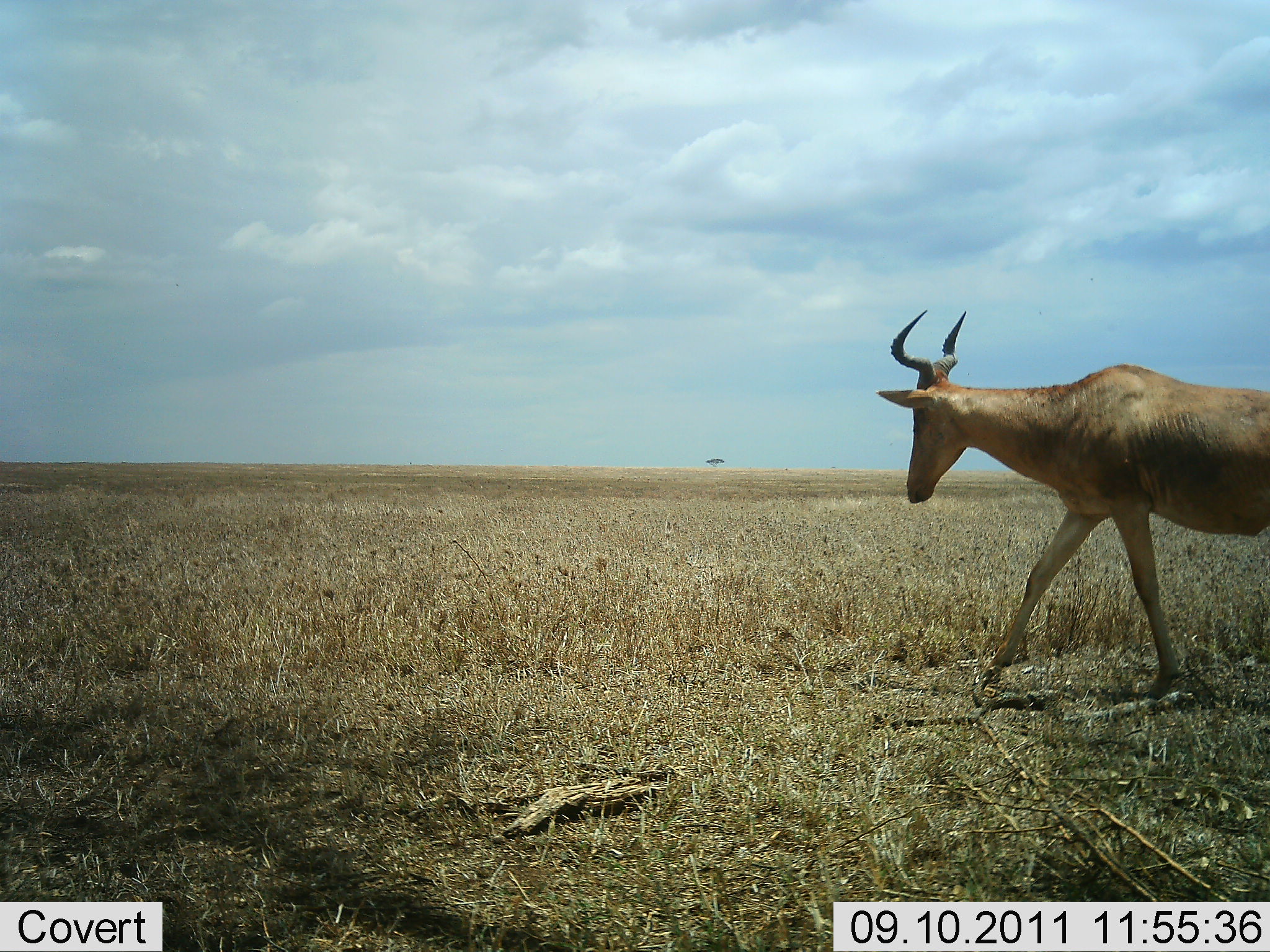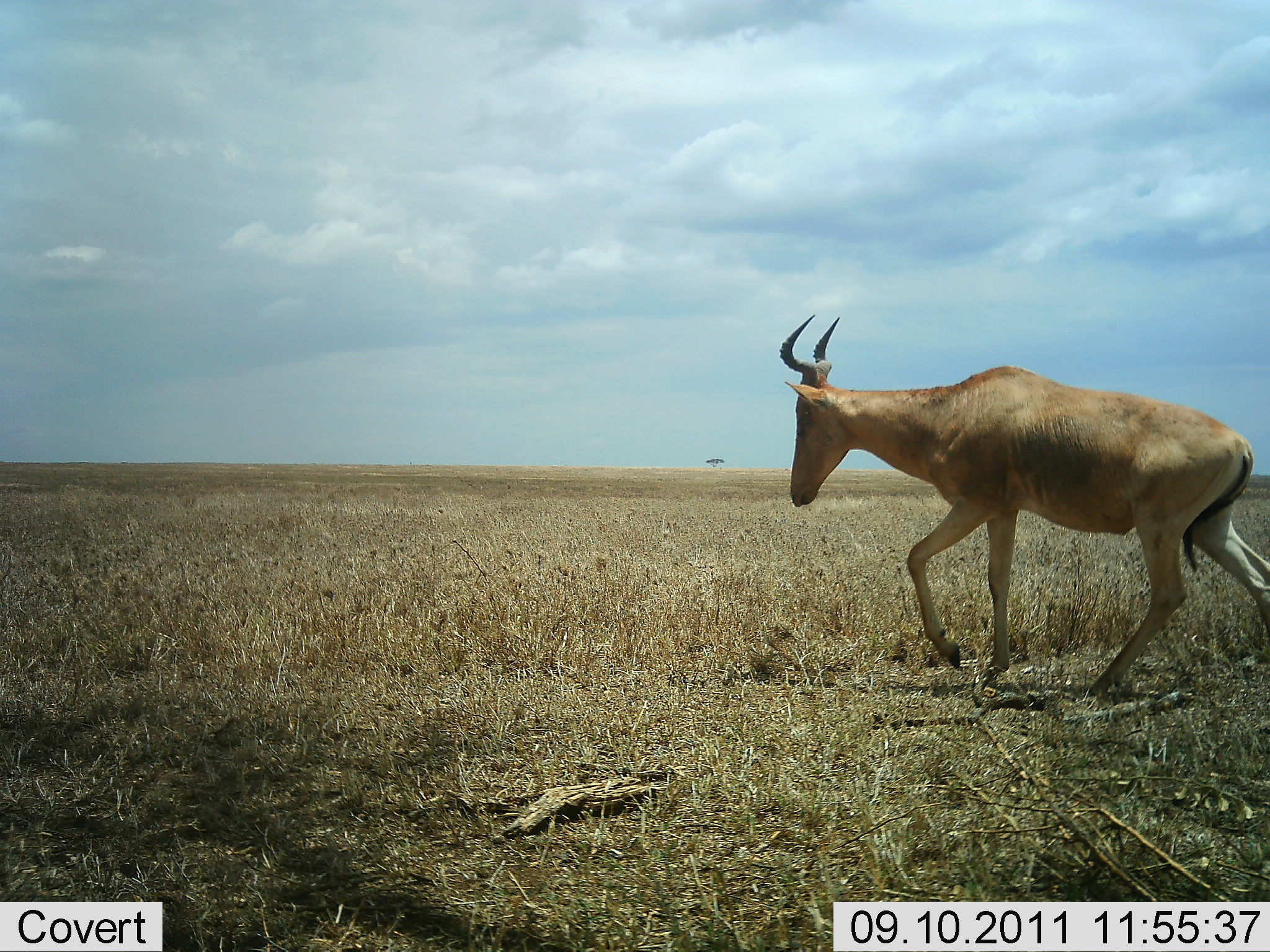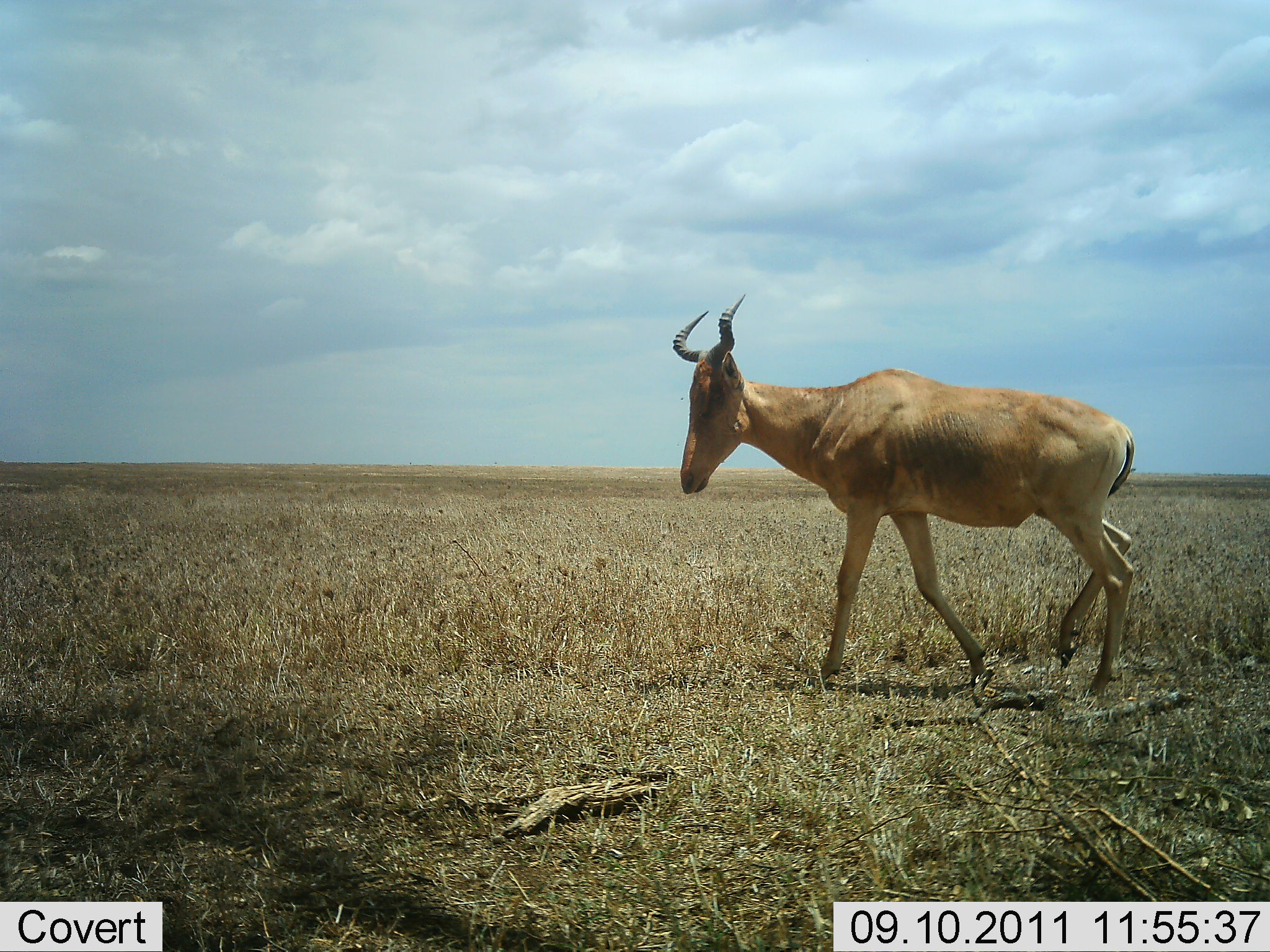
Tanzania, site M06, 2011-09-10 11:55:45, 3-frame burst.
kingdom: Animalia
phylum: Chordata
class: Mammalia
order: Artiodactyla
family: Bovidae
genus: Alcelaphus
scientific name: Alcelaphus buselaphus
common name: hartebeest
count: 1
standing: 0%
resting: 0%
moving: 100%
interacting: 0%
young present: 0%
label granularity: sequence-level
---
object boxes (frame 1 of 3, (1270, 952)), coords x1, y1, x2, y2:
animal: 877, 302, 1270, 704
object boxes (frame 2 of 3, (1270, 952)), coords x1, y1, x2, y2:
animal: 775, 312, 1270, 703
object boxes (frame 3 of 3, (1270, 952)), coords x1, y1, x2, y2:
animal: 671, 293, 1143, 700